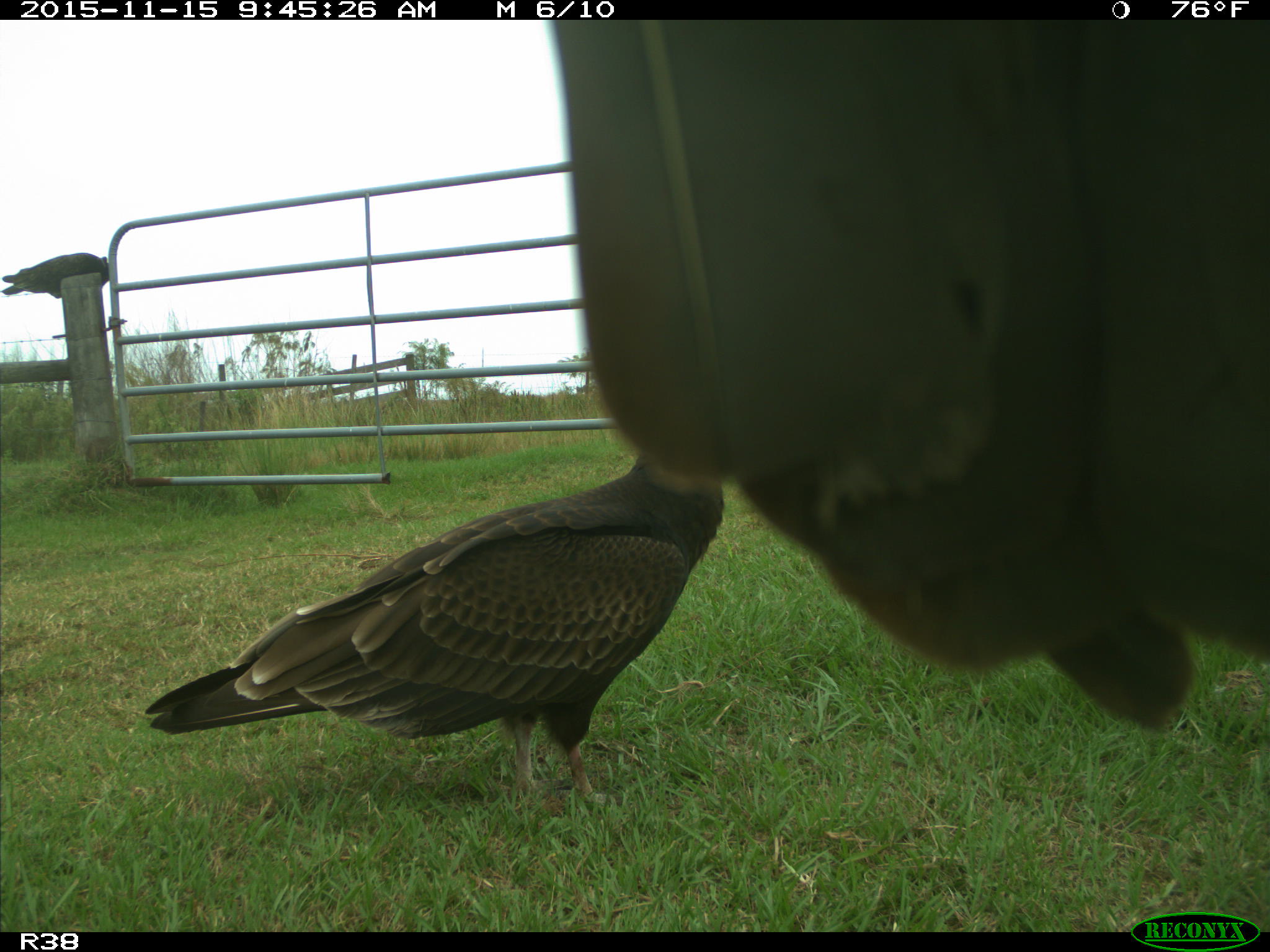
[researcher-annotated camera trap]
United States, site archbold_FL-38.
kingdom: Animalia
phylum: Chordata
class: Aves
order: Accipitriformes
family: Accipitridae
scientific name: Accipitridae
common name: acciptirids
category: unidentified accipitrid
Unidentified accipitrid (acciptirids) (Accipitridae).